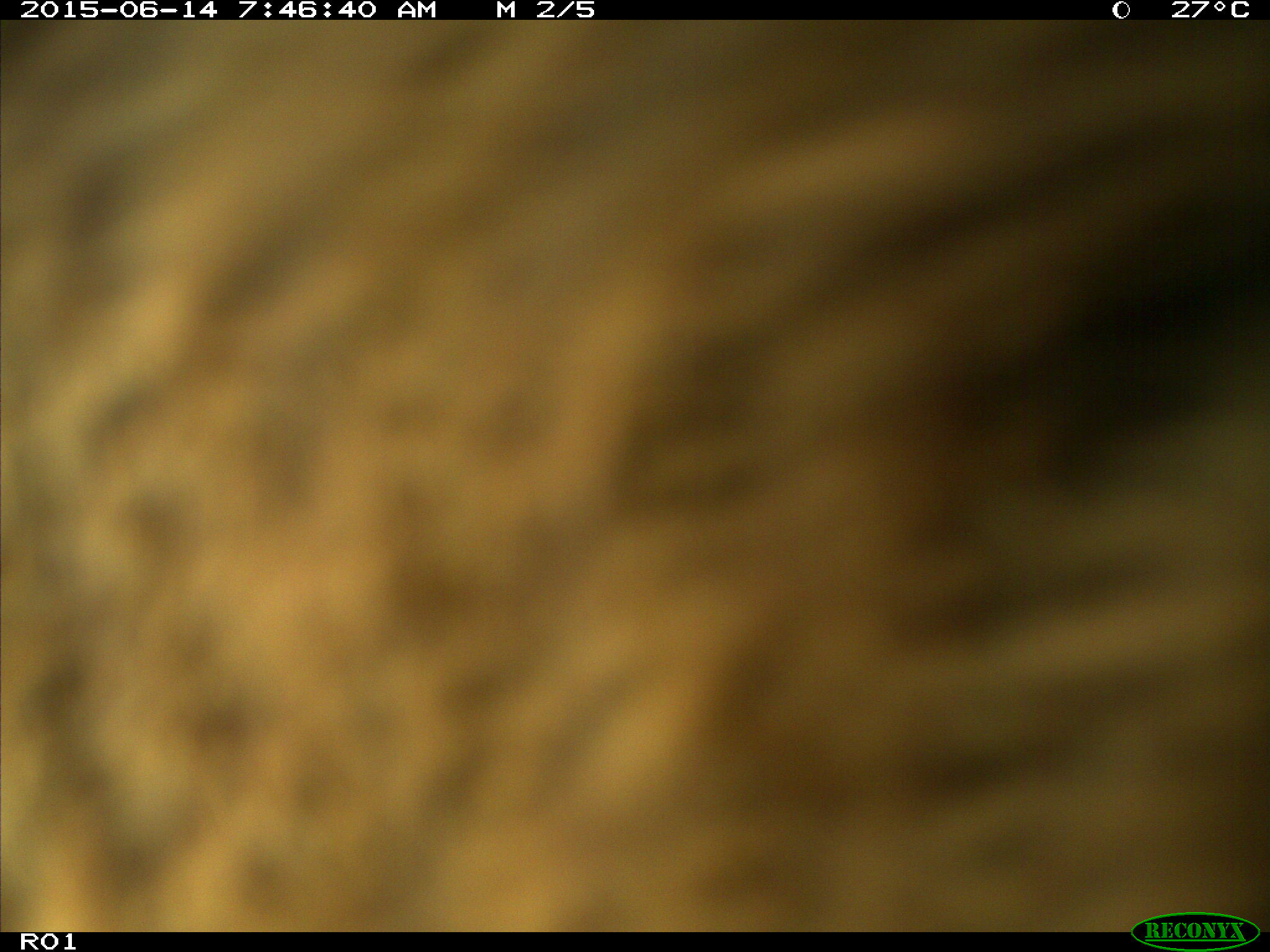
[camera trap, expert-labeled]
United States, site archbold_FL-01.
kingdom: Animalia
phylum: Chordata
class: Mammalia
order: Artiodactyla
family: Bovidae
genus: Bos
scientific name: Bos taurus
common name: domestic cow